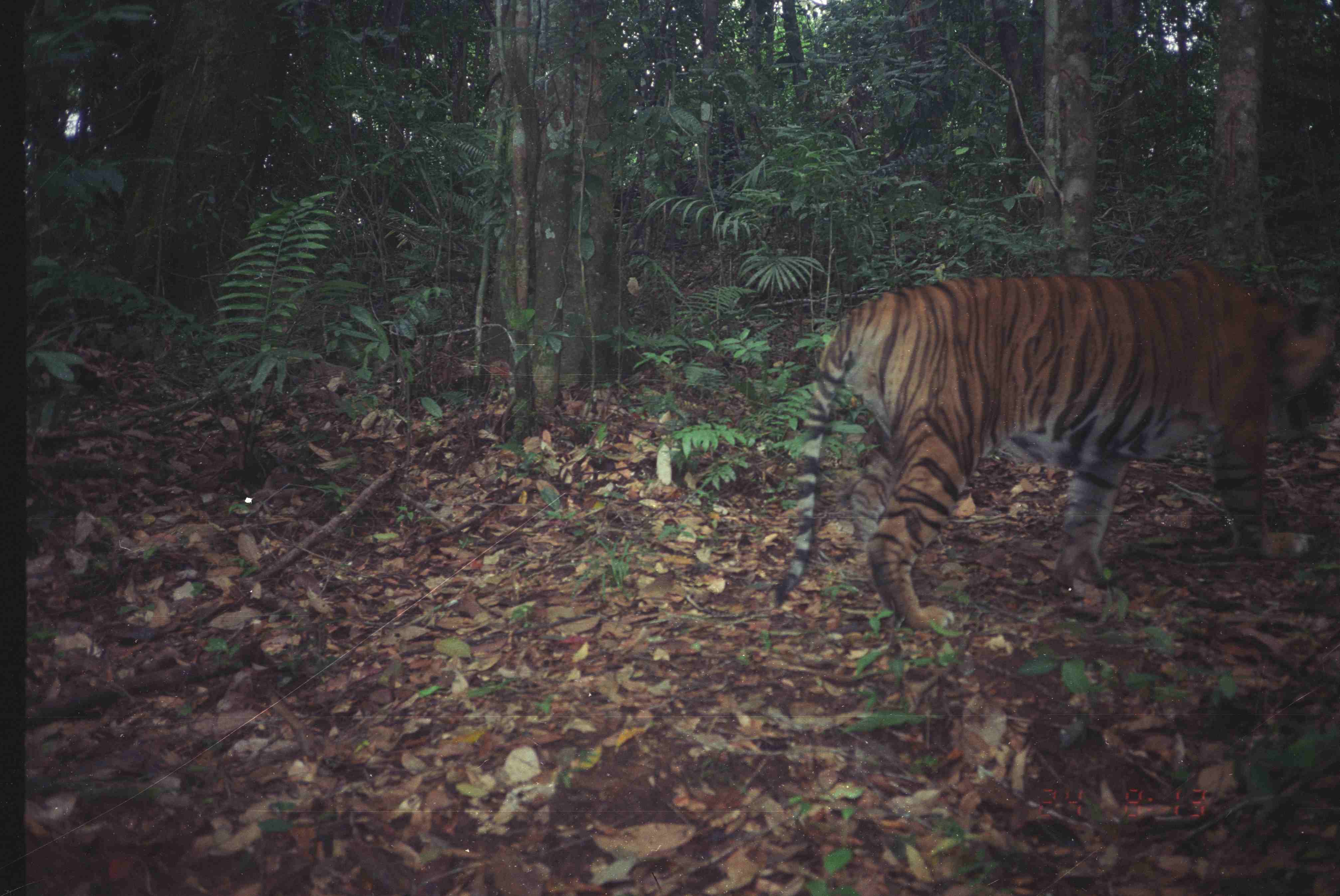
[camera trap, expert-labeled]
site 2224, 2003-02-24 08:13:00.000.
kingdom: Animalia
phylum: Chordata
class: Mammalia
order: Carnivora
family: Felidae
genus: Panthera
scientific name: Panthera tigris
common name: tiger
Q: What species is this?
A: Panthera tigris (tiger).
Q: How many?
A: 1.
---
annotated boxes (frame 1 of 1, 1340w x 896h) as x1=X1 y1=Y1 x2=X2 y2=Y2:
panthera tigris: x1=770 y1=265 x2=1339 y2=631